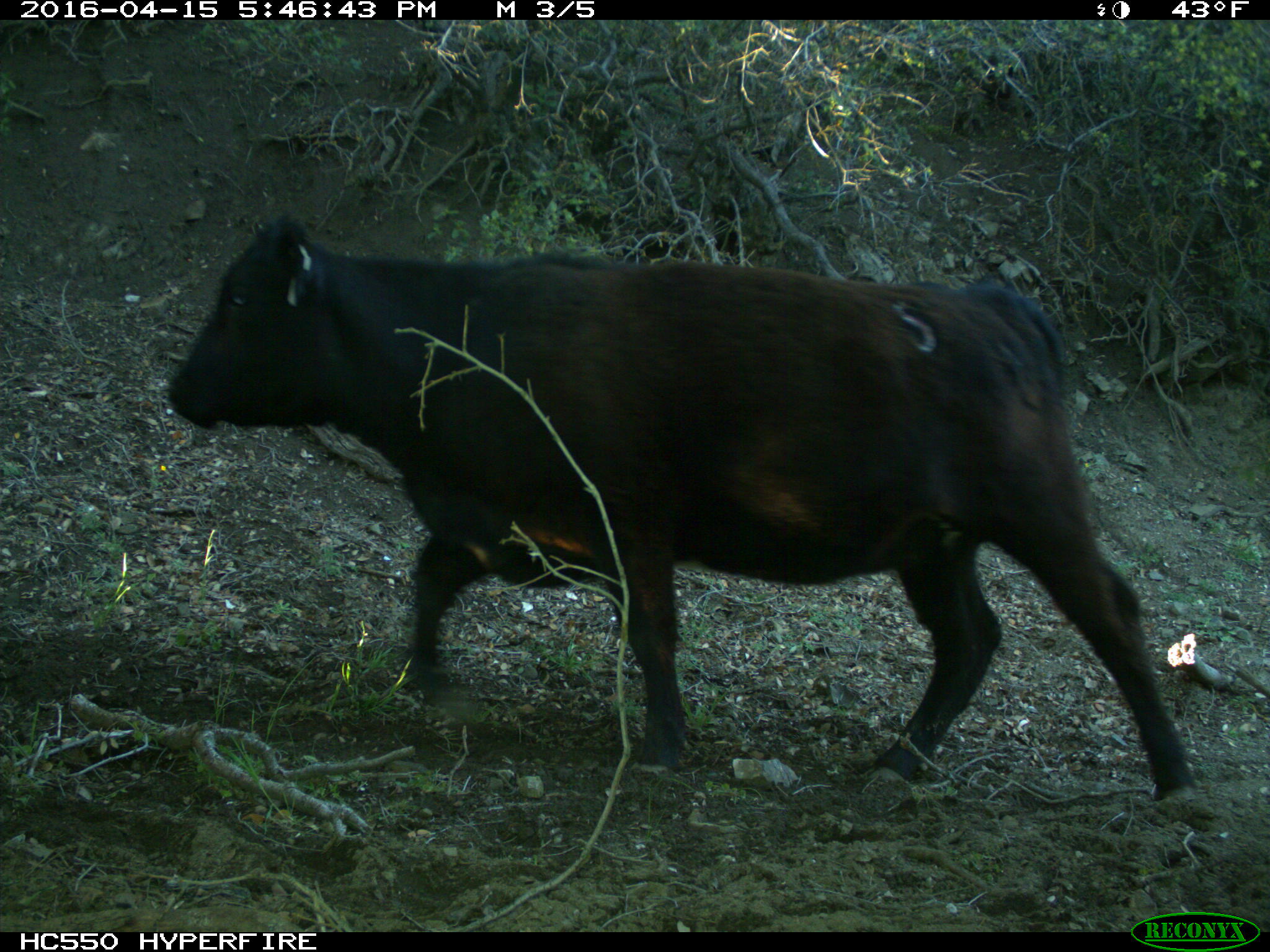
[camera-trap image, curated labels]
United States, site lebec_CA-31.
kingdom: Animalia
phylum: Chordata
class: Mammalia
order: Artiodactyla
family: Bovidae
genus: Bos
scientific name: Bos taurus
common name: domestic cow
Bos taurus (domestic cow).